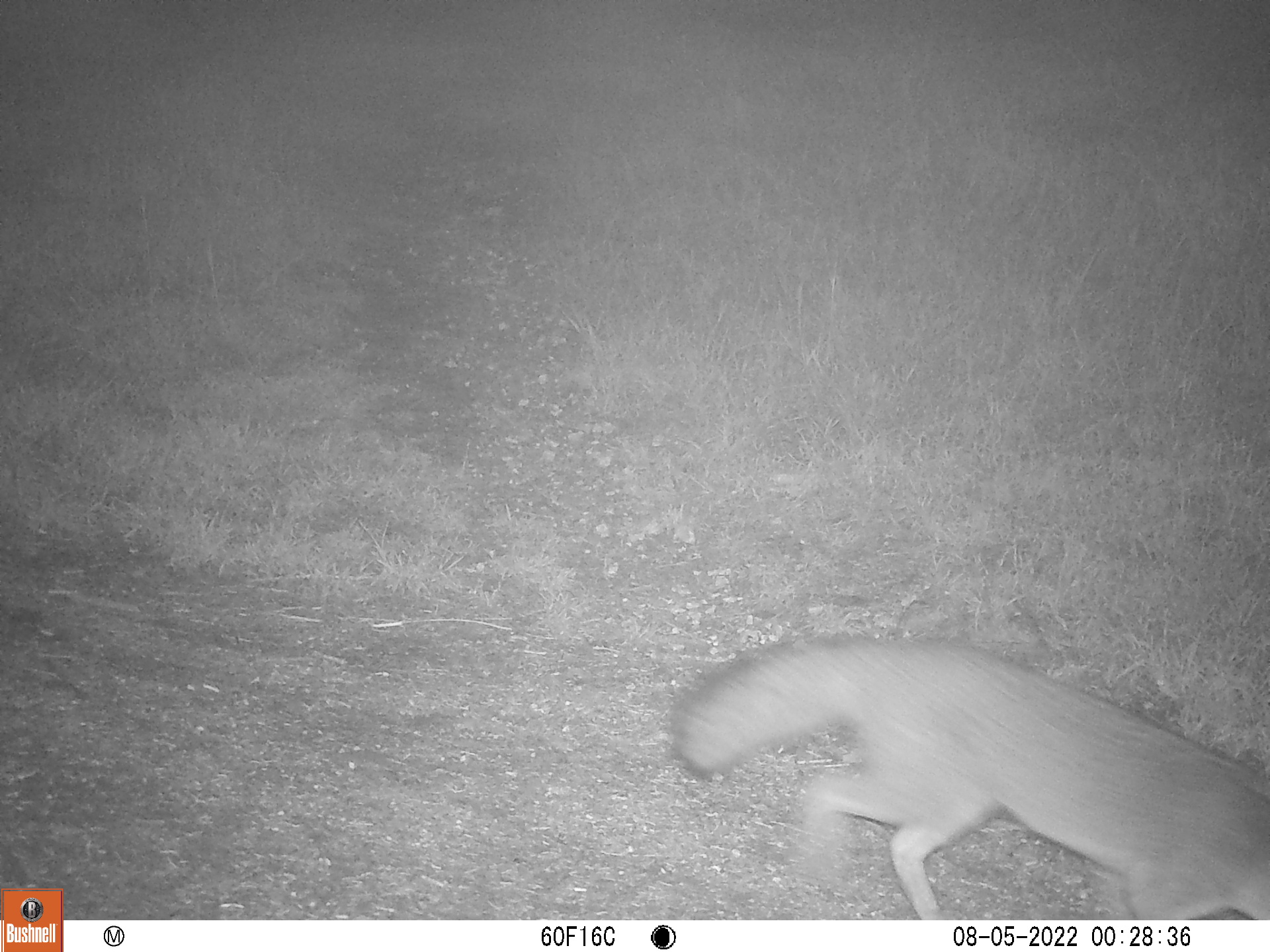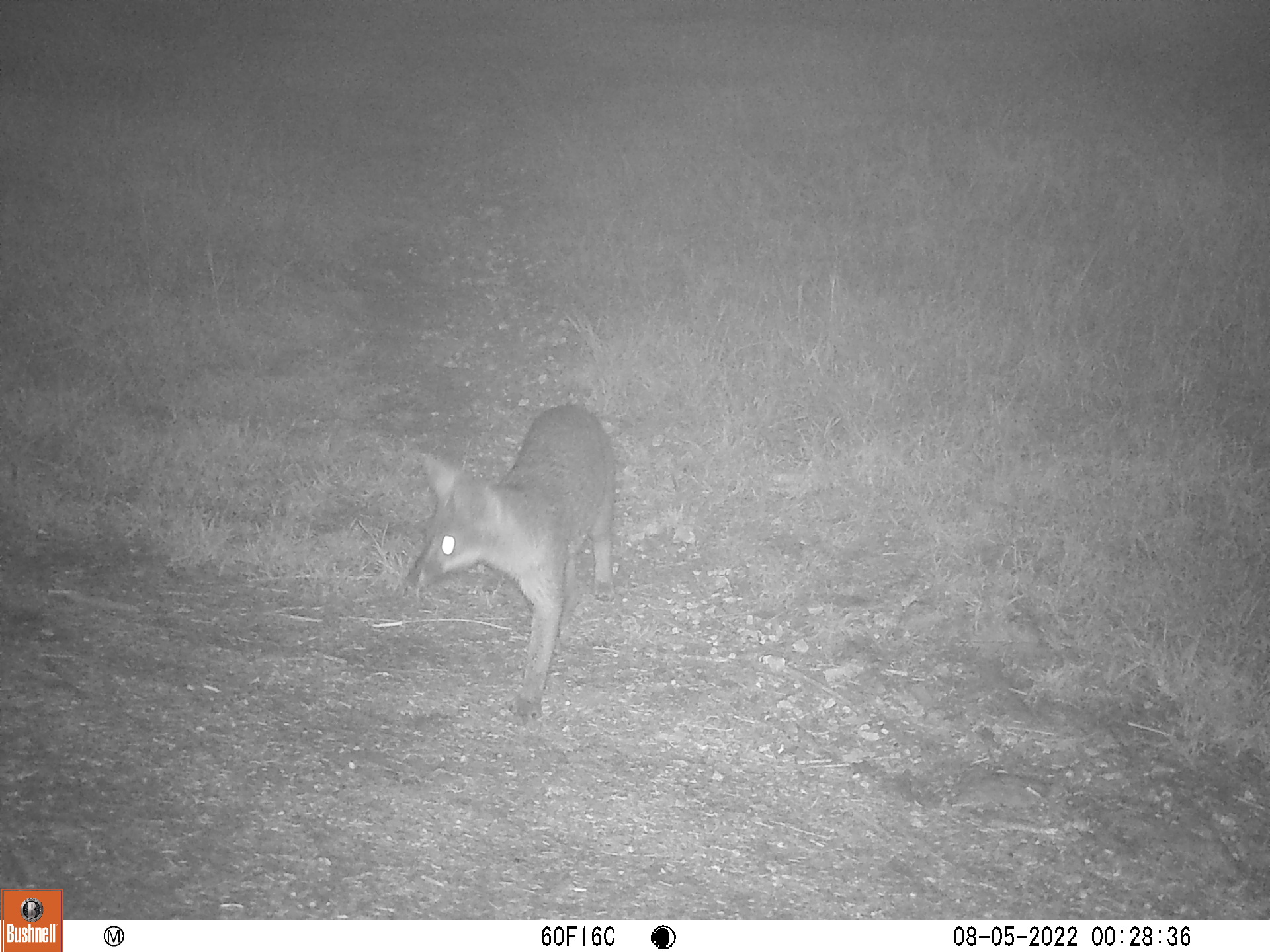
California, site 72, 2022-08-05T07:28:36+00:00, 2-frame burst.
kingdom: Animalia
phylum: Chordata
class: Mammalia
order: Carnivora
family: Canidae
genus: Urocyon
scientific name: Urocyon cinereoargenteus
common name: gray fox